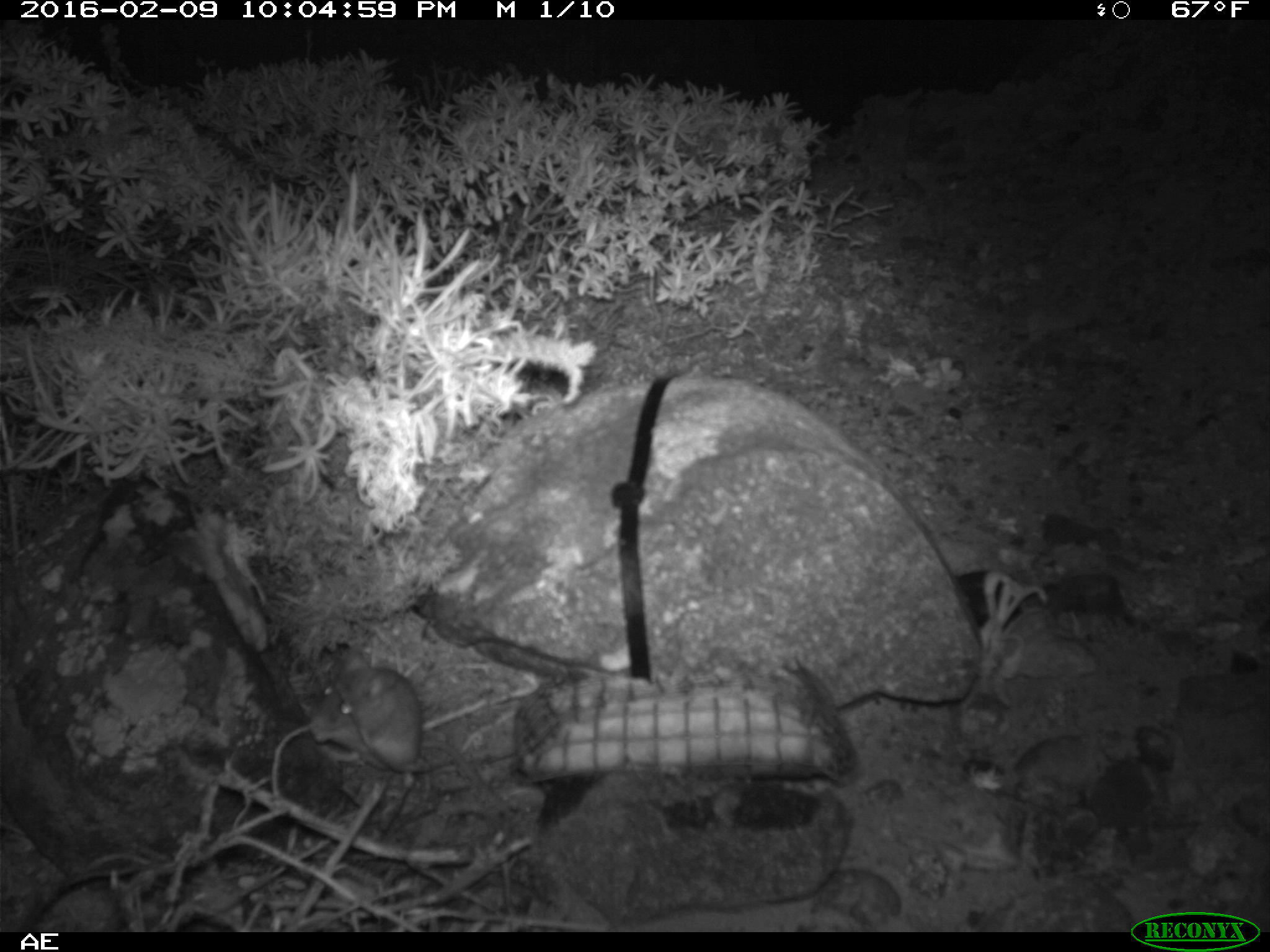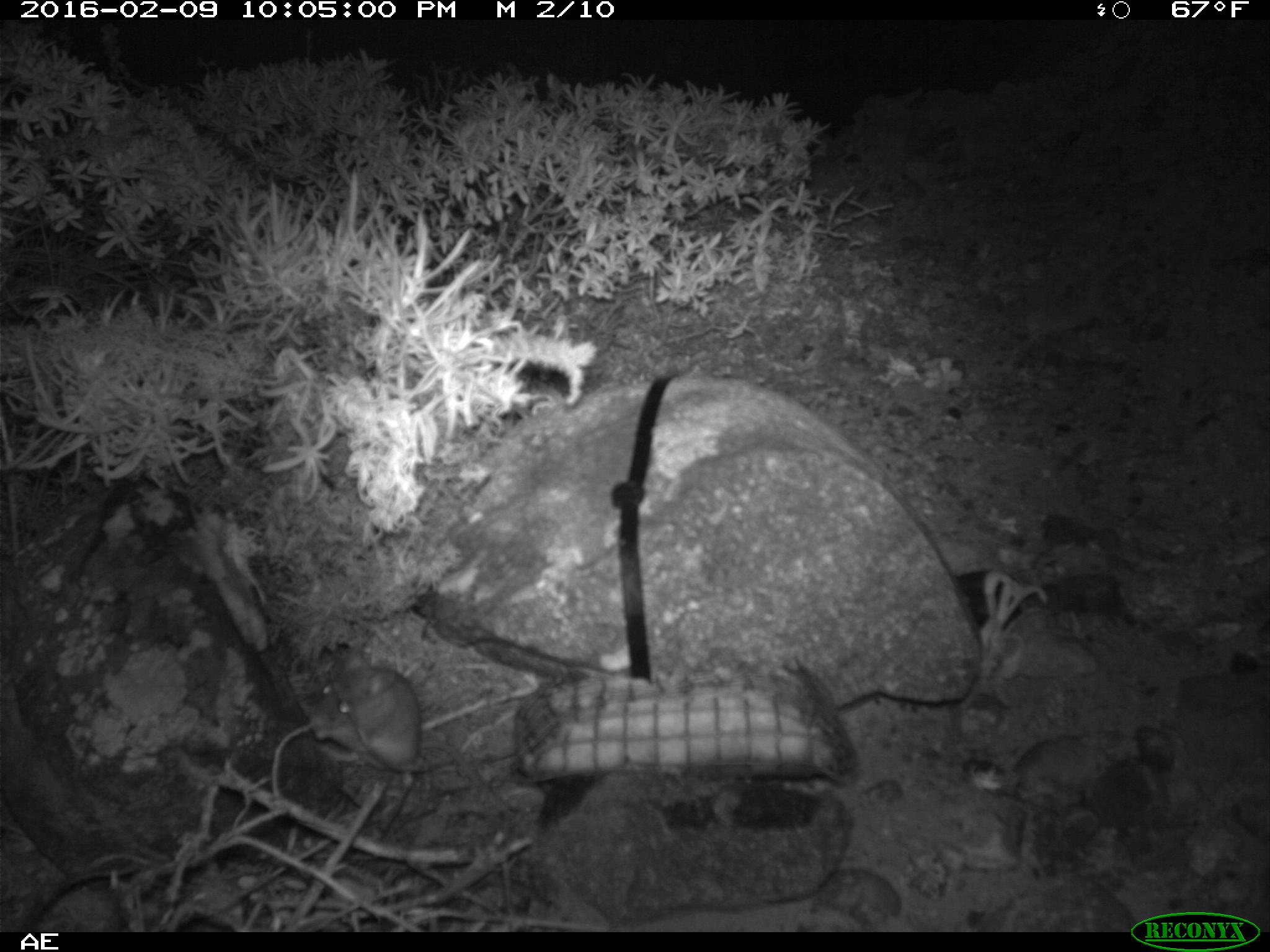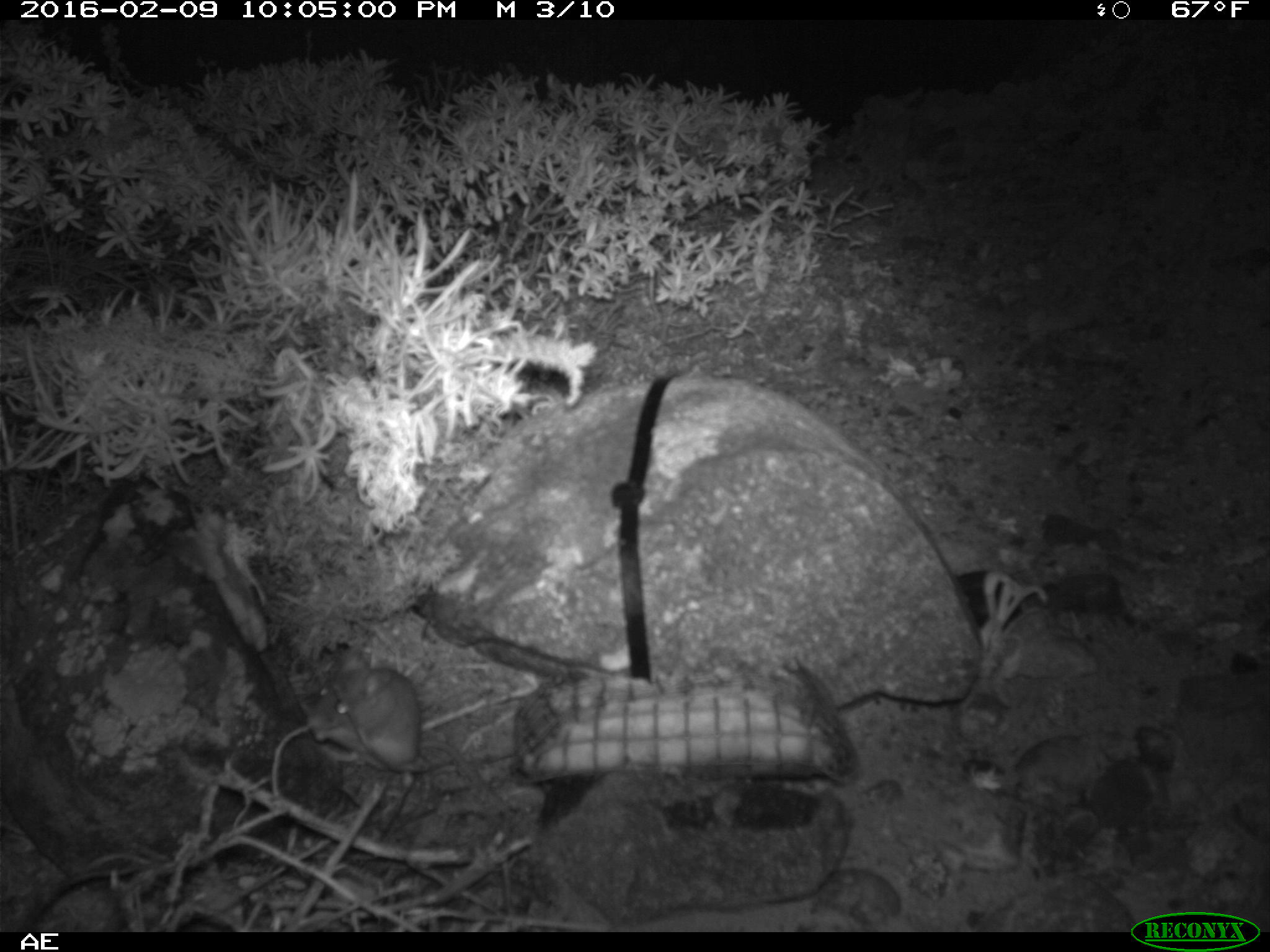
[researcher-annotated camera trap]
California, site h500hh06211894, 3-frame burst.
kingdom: Animalia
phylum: Chordata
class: Mammalia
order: Rodentia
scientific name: Rodentia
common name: rodent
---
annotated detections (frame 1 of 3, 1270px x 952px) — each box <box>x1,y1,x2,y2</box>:
rodent: <box>320,642,516,821</box>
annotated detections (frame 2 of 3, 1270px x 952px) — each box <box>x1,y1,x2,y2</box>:
rodent: <box>318,648,512,811</box>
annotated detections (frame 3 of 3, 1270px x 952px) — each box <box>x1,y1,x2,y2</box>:
rodent: <box>300,649,419,772</box>